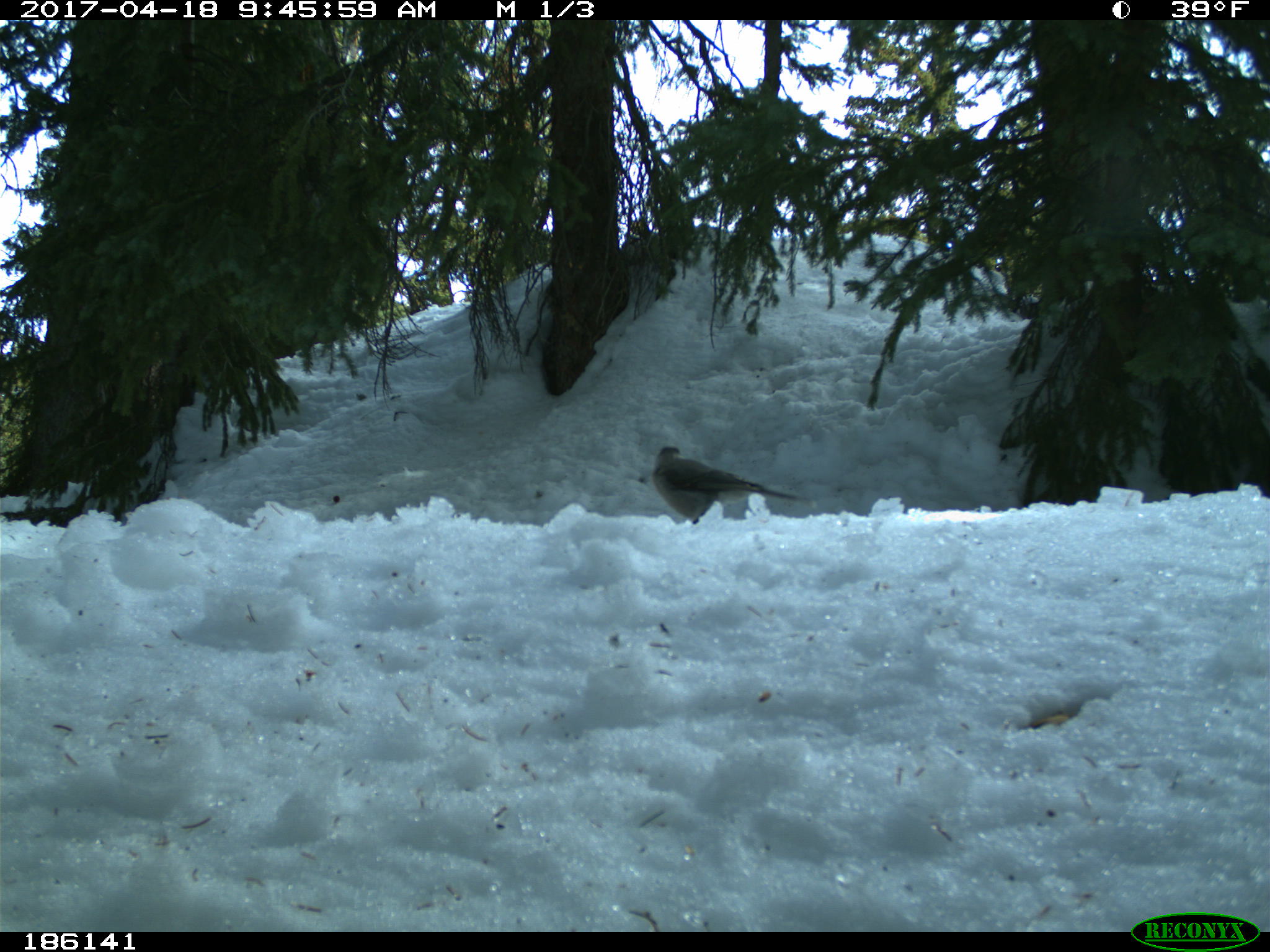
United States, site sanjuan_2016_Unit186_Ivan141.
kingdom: Animalia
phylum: Chordata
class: Aves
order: Passeriformes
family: Corvidae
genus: Perisoreus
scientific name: Perisoreus canadensis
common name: canada jay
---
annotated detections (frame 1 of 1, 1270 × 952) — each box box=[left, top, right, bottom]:
animal: box=[649, 444, 802, 526]